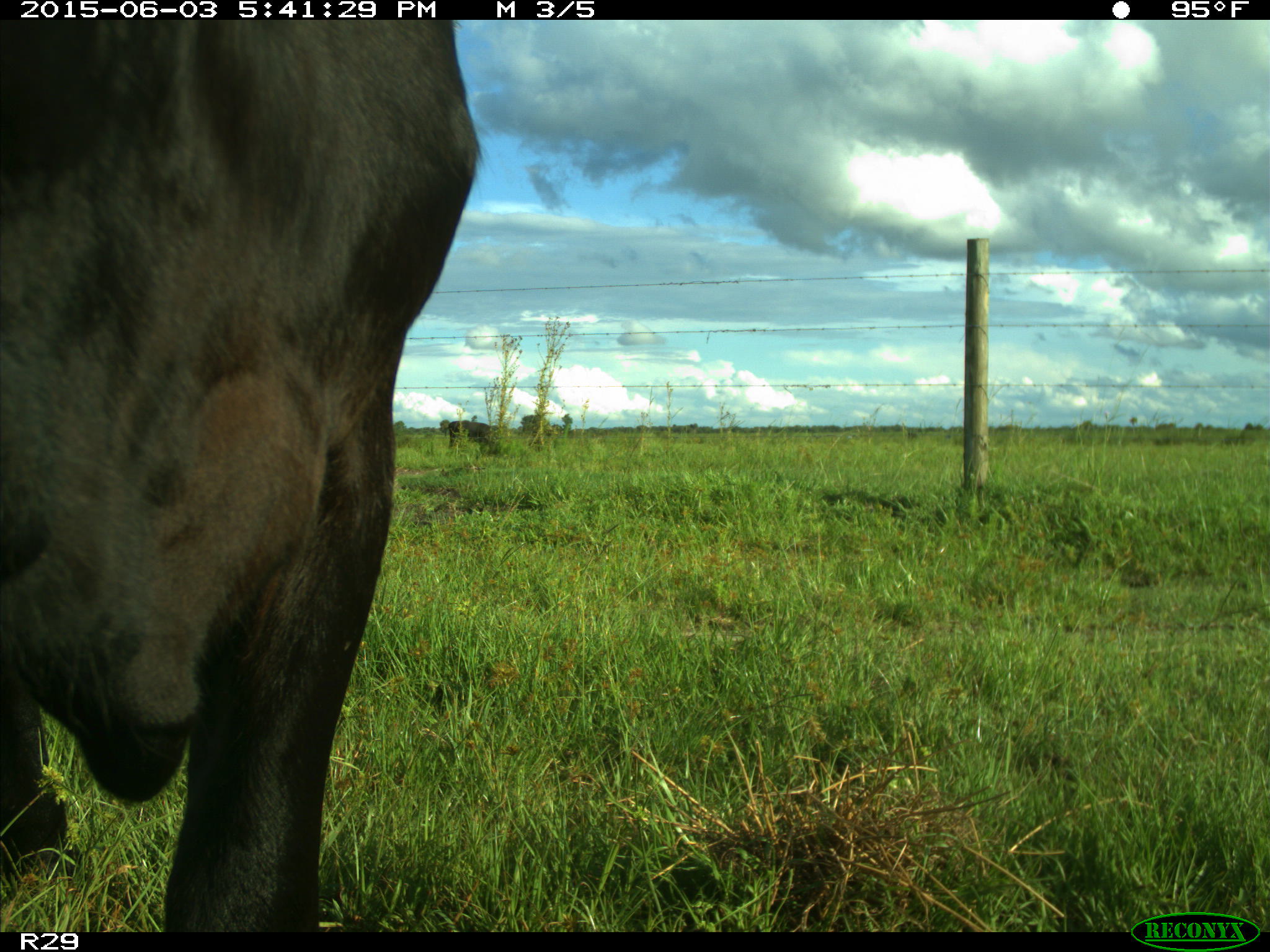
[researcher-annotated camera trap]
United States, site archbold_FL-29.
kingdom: Animalia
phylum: Chordata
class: Mammalia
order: Artiodactyla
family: Bovidae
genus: Bos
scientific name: Bos taurus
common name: domestic cow